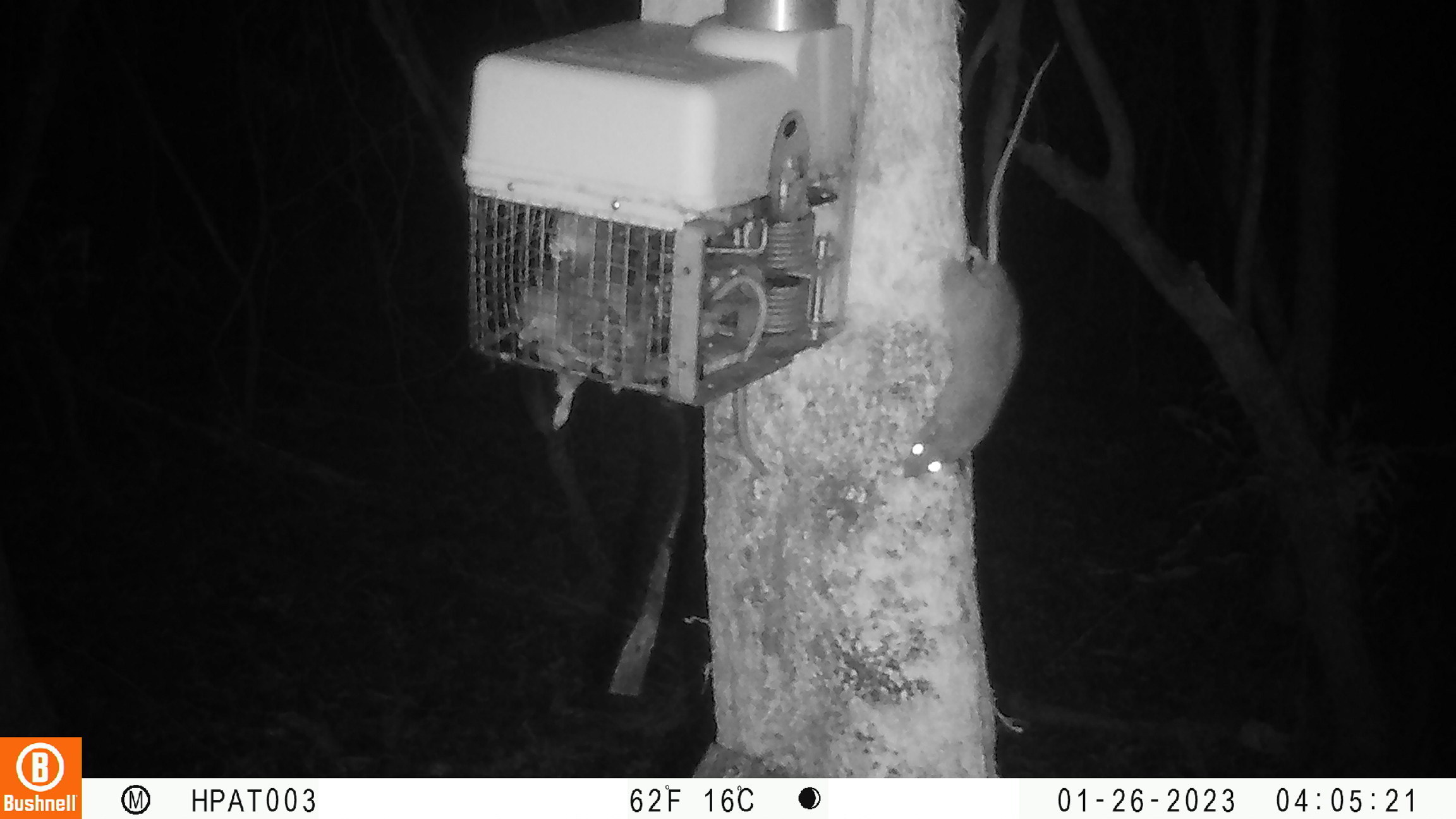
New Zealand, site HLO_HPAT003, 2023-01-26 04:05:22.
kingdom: Animalia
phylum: Chordata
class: Mammalia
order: Rodentia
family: Muridae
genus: Rattus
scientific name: Rattus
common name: rat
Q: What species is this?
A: Rat (Rattus).